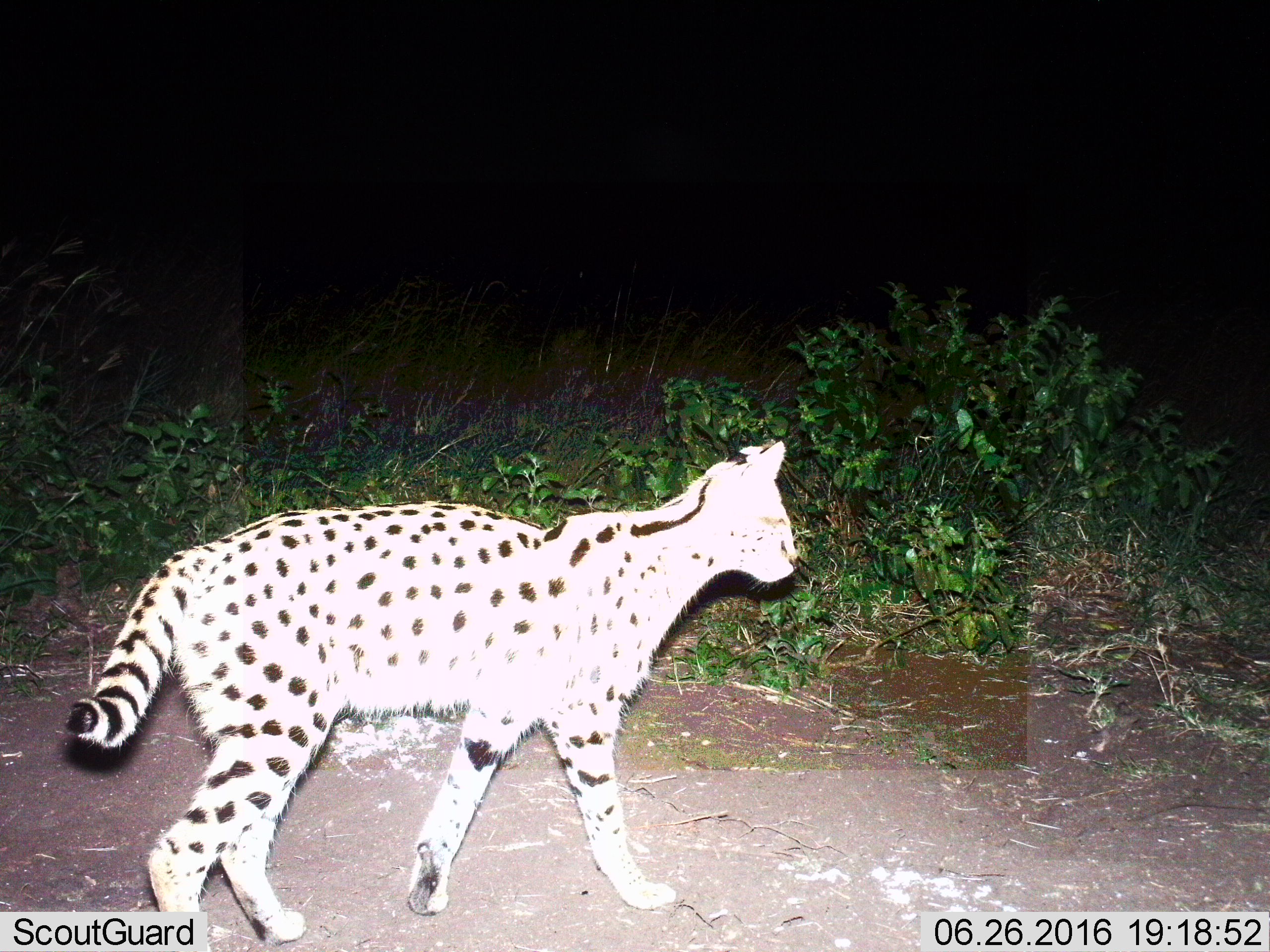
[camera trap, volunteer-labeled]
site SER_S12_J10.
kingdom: Animalia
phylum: Chordata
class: Mammalia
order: Carnivora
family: Felidae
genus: Leptailurus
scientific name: Leptailurus serval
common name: serval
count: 1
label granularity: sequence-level